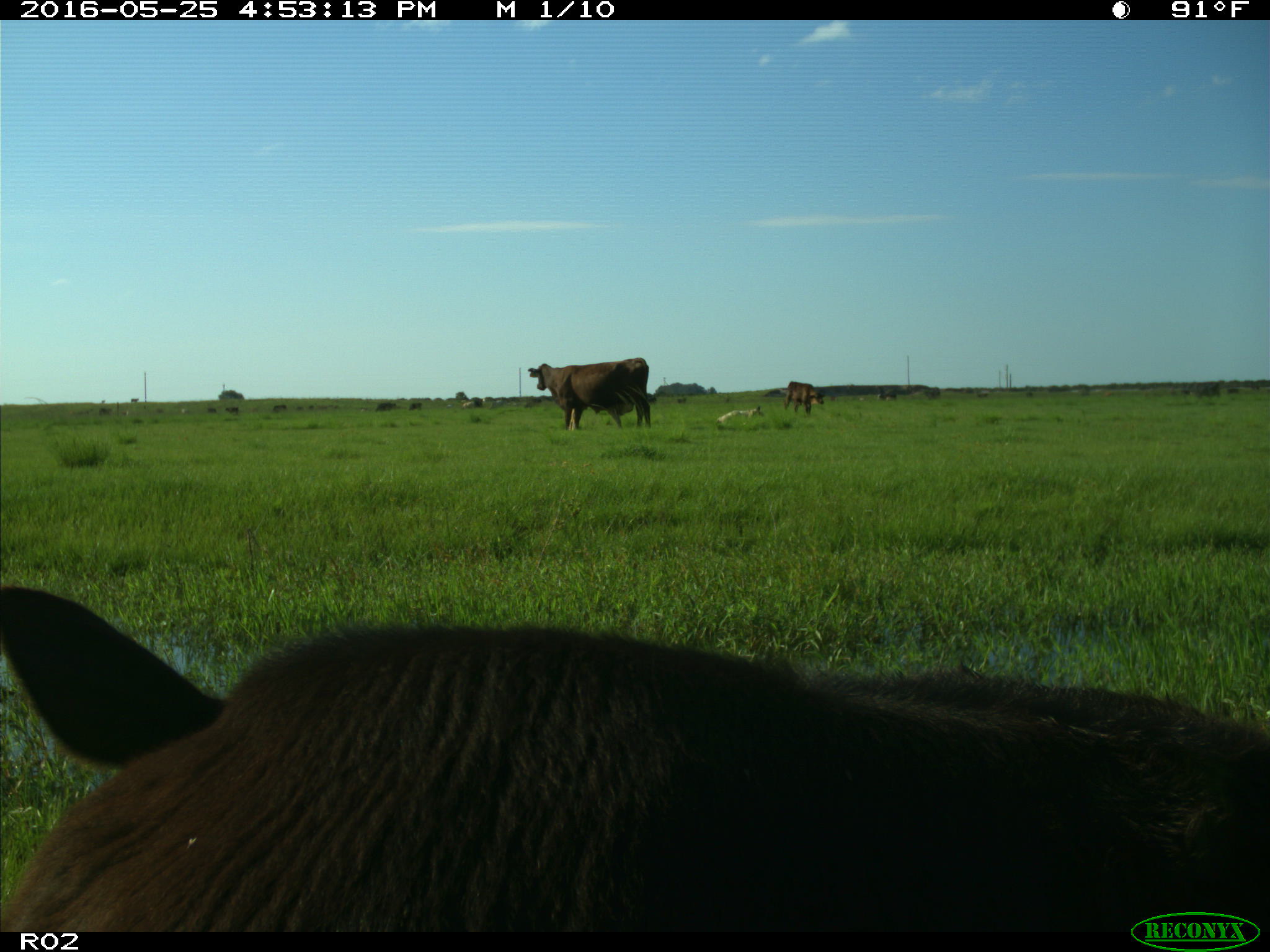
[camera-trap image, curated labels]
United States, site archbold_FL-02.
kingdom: Animalia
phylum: Chordata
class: Mammalia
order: Artiodactyla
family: Bovidae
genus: Bos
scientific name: Bos taurus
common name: domestic cow